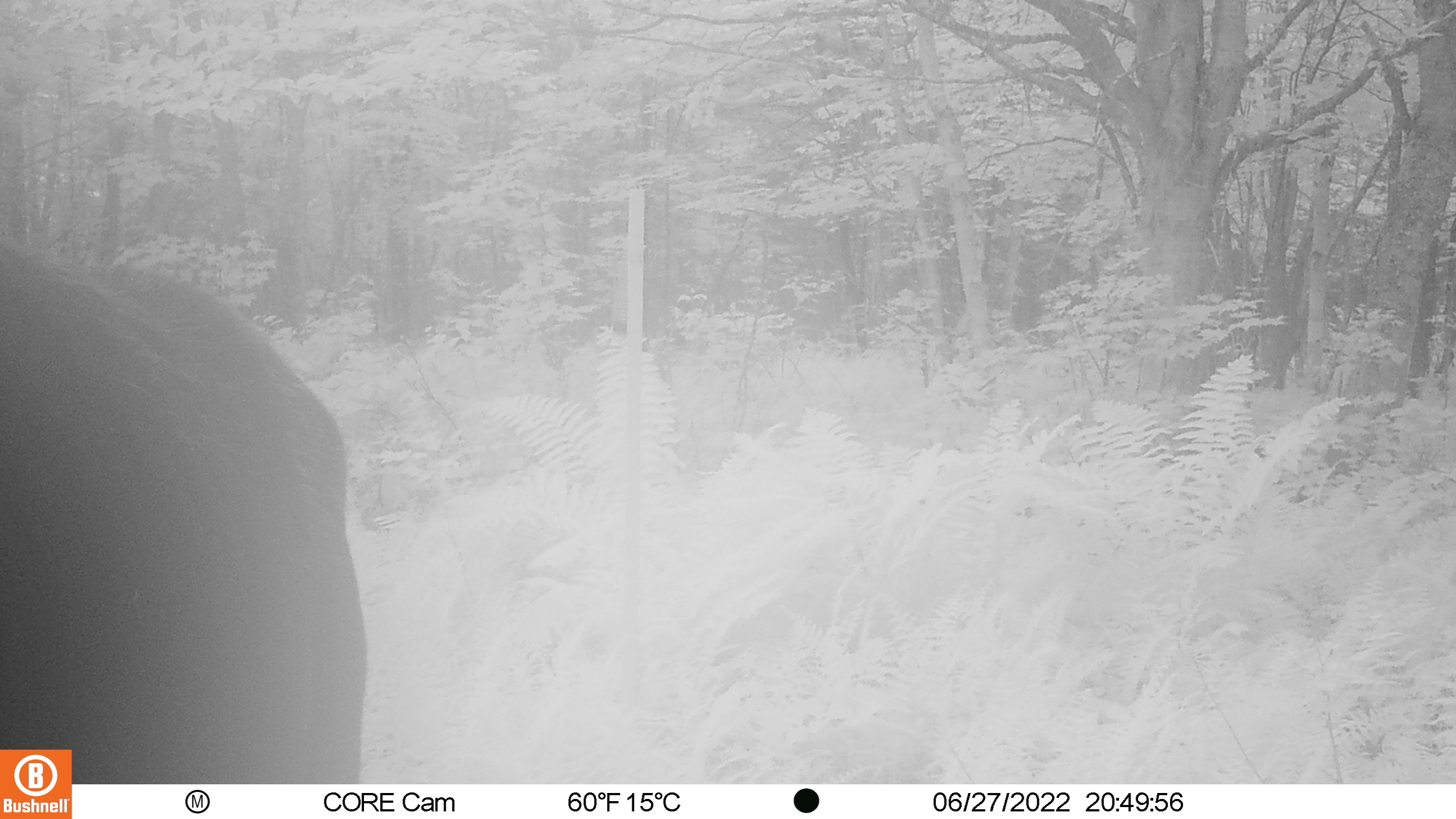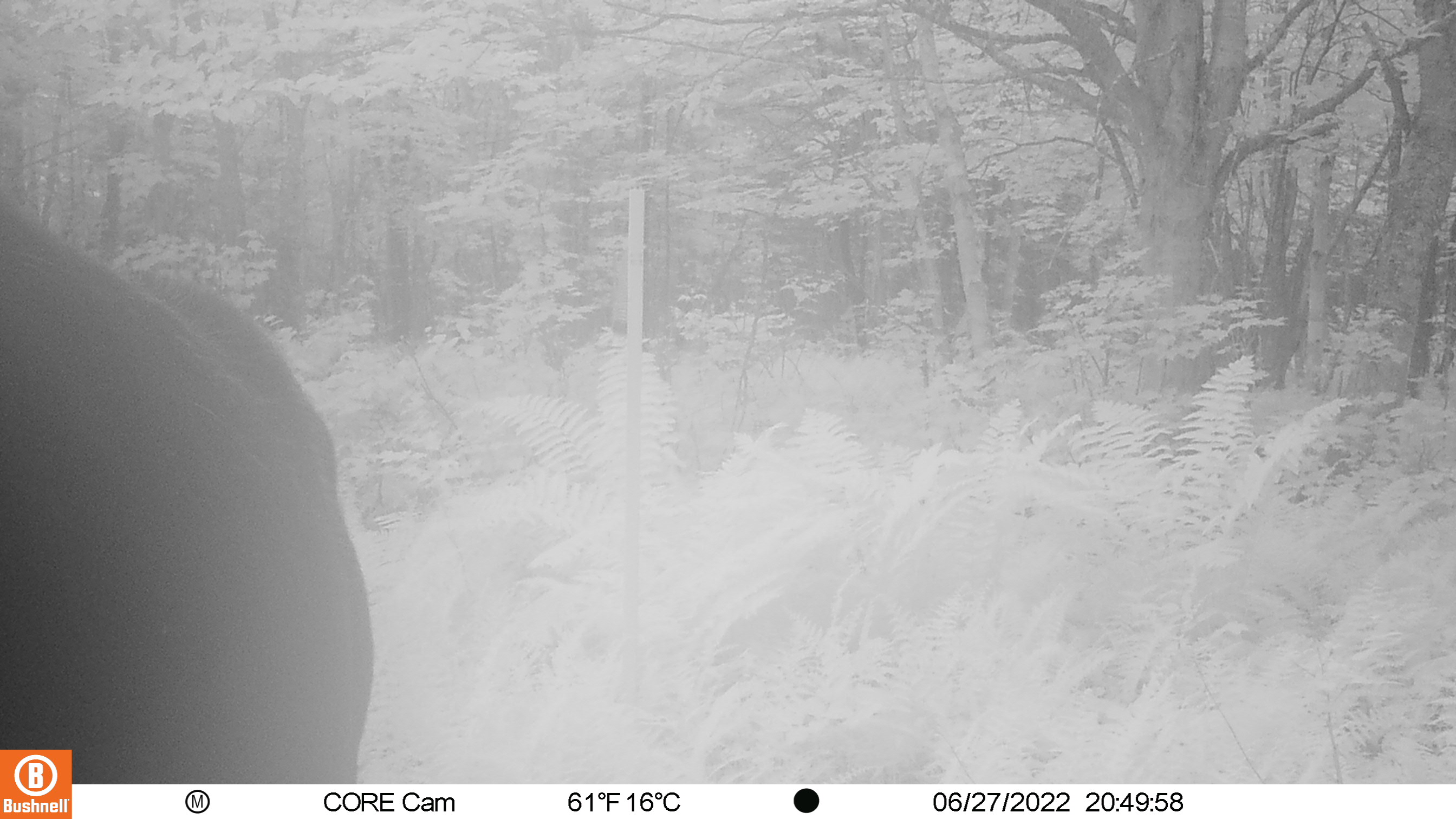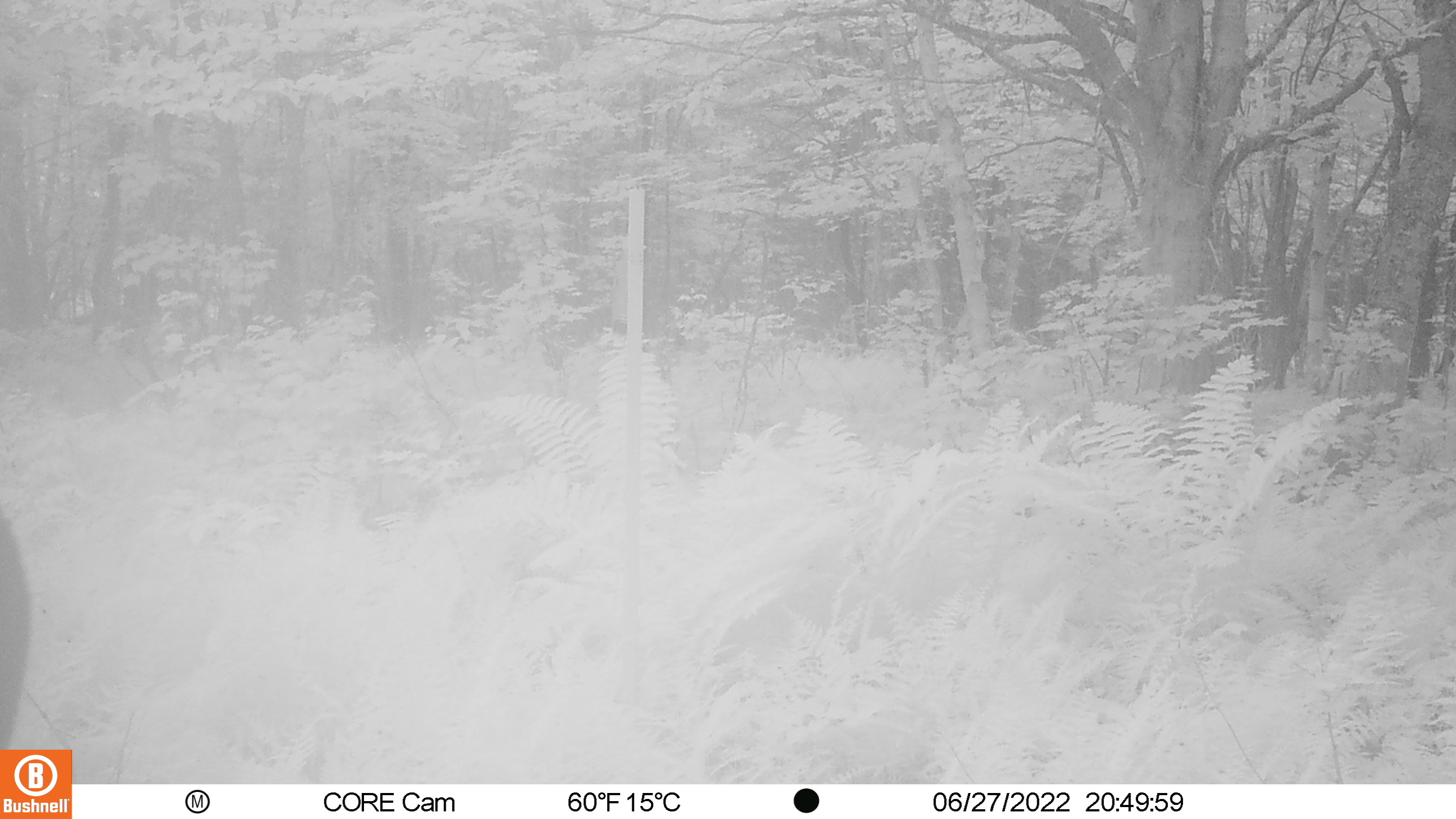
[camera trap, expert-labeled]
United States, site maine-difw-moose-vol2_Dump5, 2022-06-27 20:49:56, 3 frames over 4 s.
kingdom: Animalia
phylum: Chordata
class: Mammalia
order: Artiodactyla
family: Cervidae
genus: Alces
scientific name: Alces alces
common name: moose